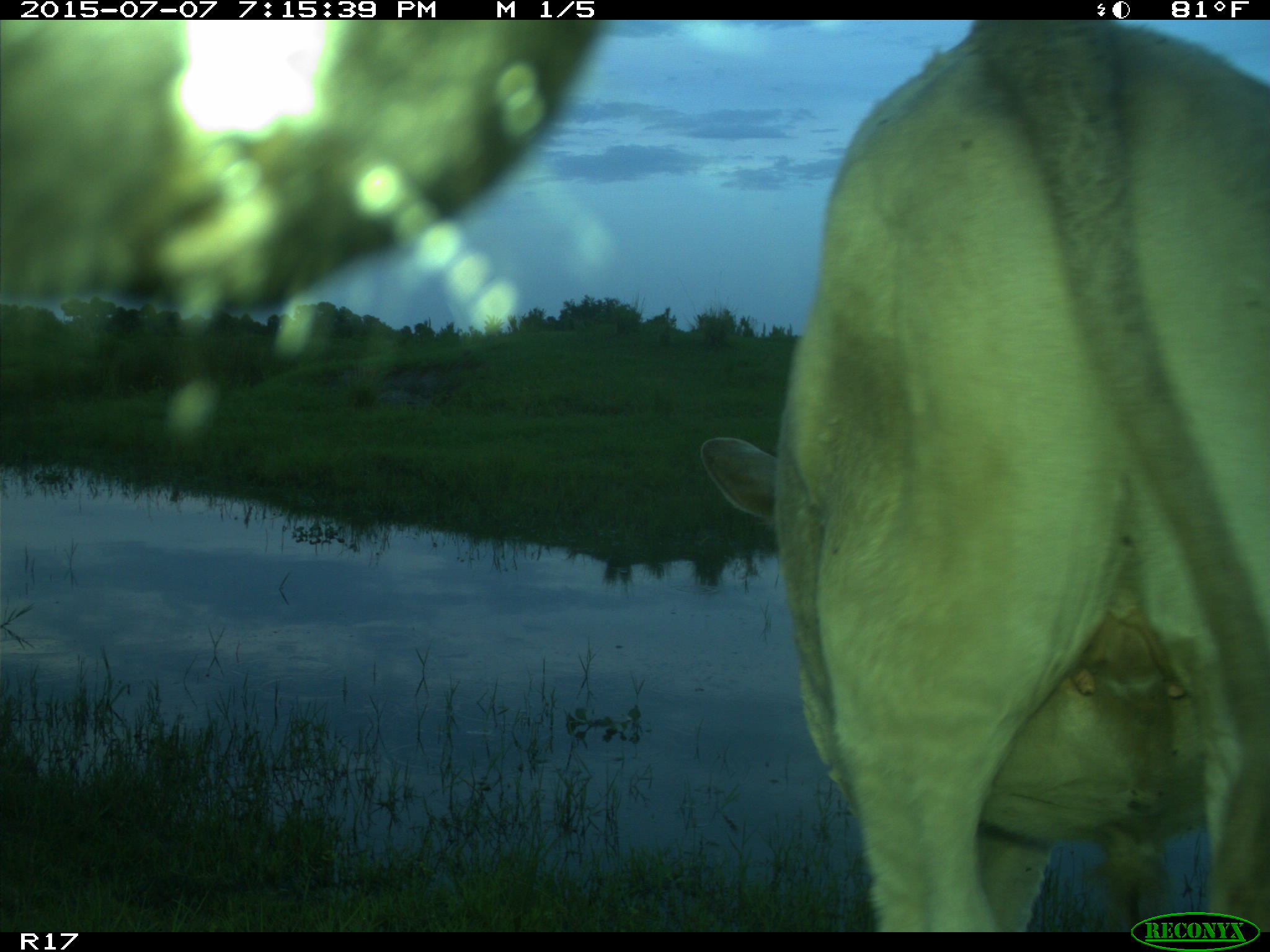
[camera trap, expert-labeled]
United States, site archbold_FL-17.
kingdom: Animalia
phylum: Chordata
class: Mammalia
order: Artiodactyla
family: Bovidae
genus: Bos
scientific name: Bos taurus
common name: domestic cow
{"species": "Bos taurus (domestic cow)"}